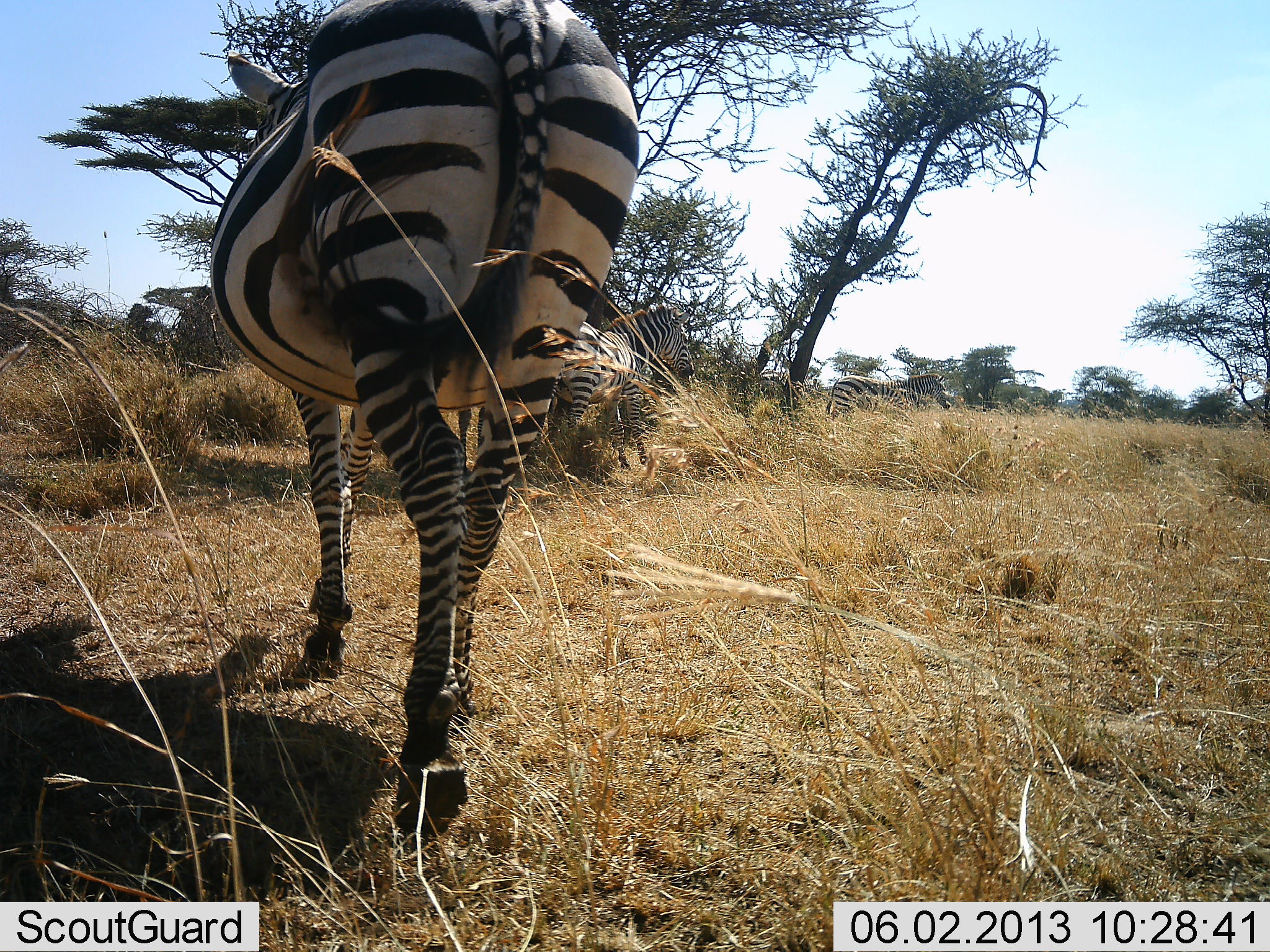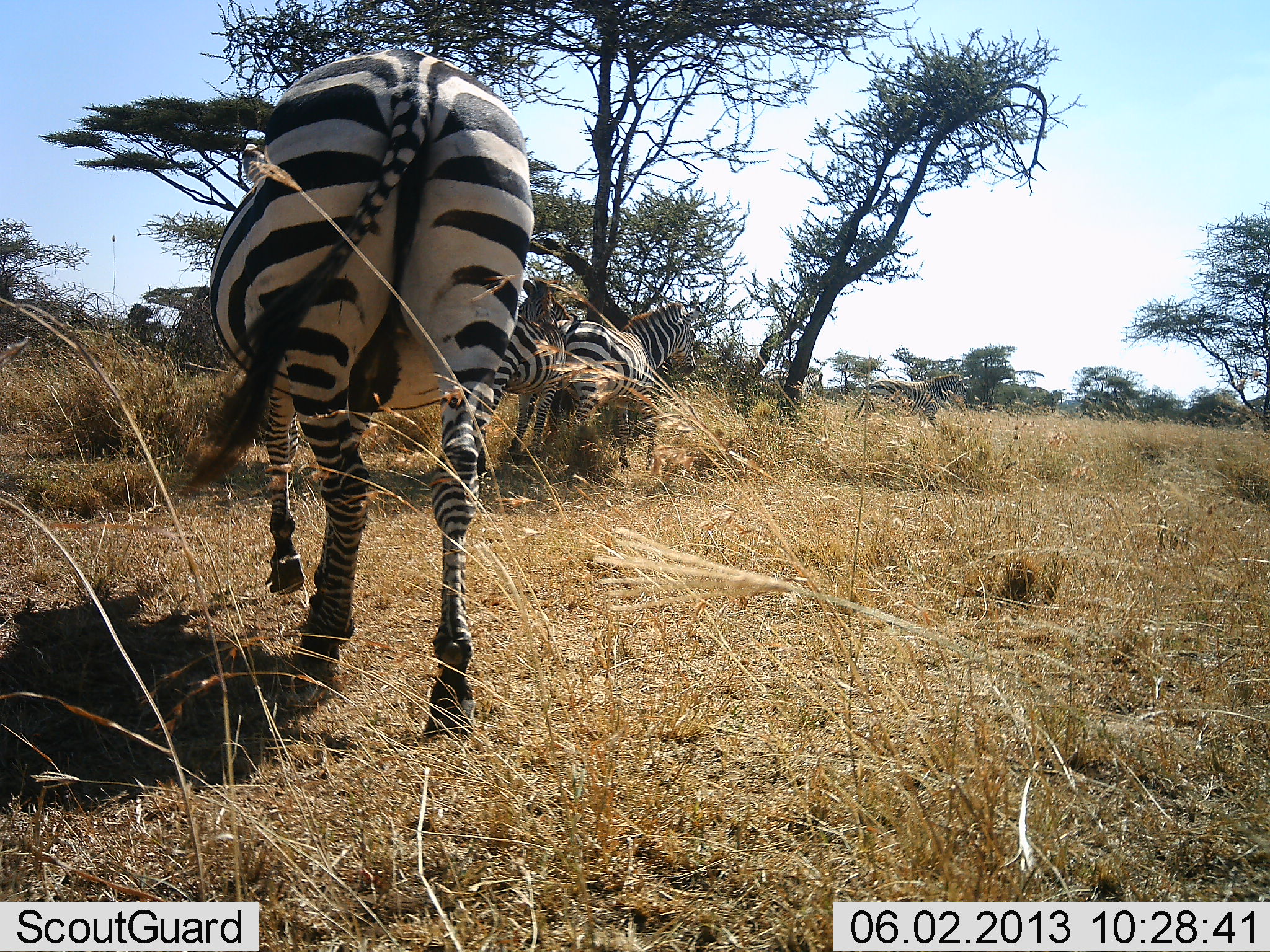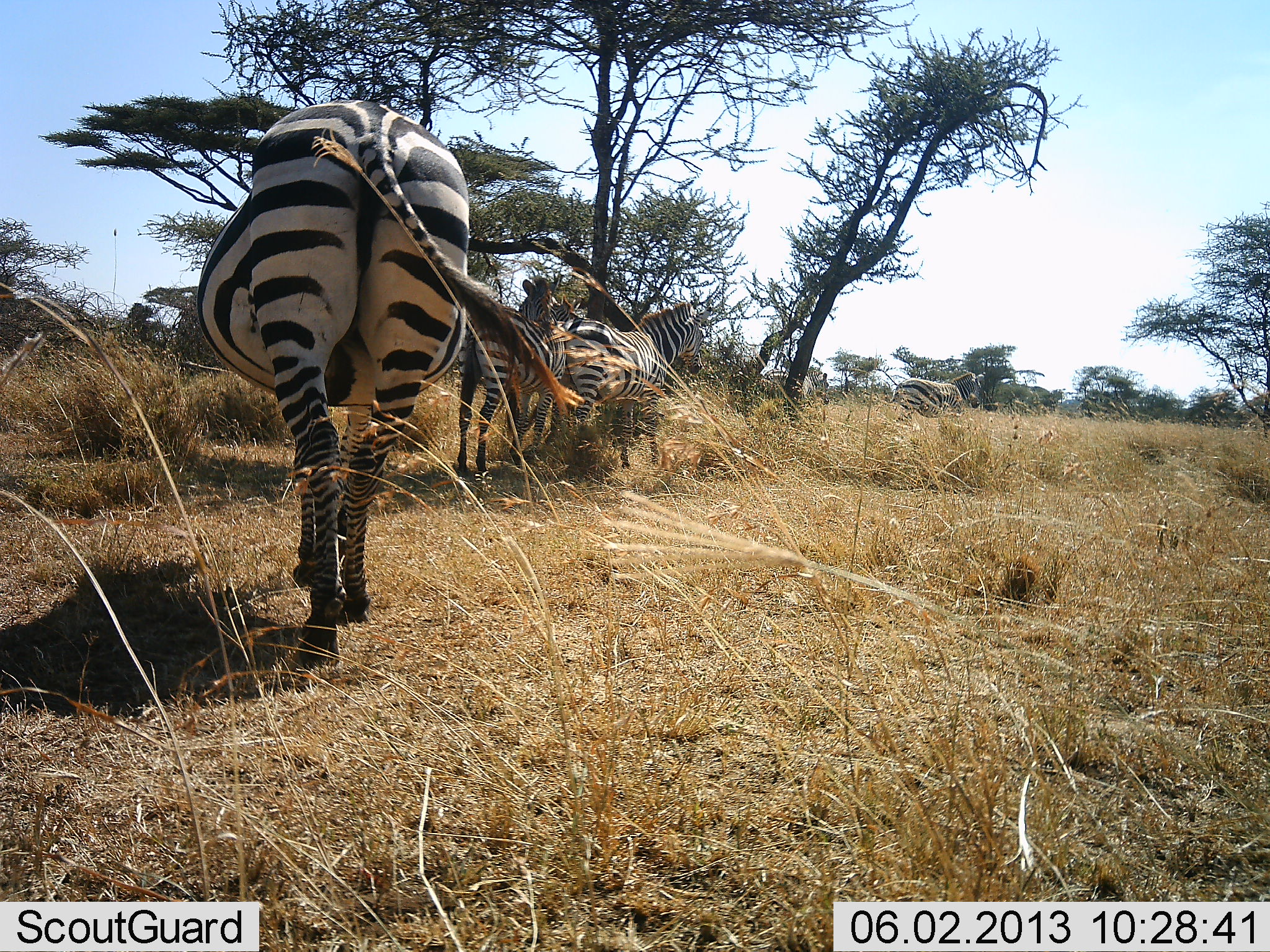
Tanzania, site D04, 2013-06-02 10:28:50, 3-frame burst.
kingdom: Animalia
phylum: Chordata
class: Mammalia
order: Perissodactyla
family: Equidae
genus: Equus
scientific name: Equus quagga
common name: plains zebra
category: zebra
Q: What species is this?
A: Zebra (plains zebra) (Equus quagga).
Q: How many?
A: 4.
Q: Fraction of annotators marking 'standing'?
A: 44%.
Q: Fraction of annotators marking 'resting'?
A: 0%.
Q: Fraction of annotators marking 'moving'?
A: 94%.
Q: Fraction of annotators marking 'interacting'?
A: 11%.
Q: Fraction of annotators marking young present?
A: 0%.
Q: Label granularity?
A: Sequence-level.